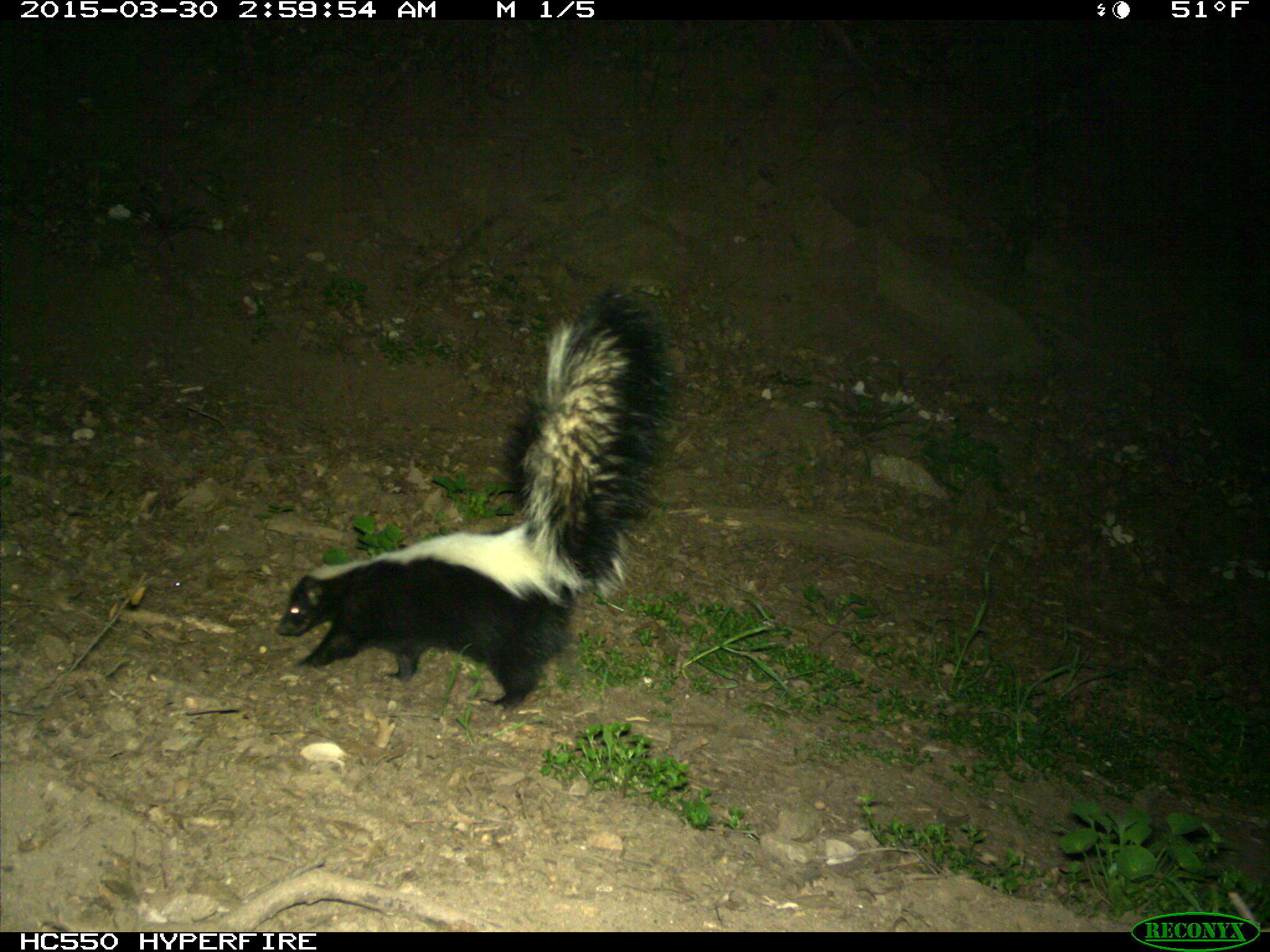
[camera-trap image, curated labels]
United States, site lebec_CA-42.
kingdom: Animalia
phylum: Chordata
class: Mammalia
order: Carnivora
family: Mephitidae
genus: Mephitis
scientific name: Mephitis mephitis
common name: striped skunk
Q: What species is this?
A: Mephitis mephitis (striped skunk).